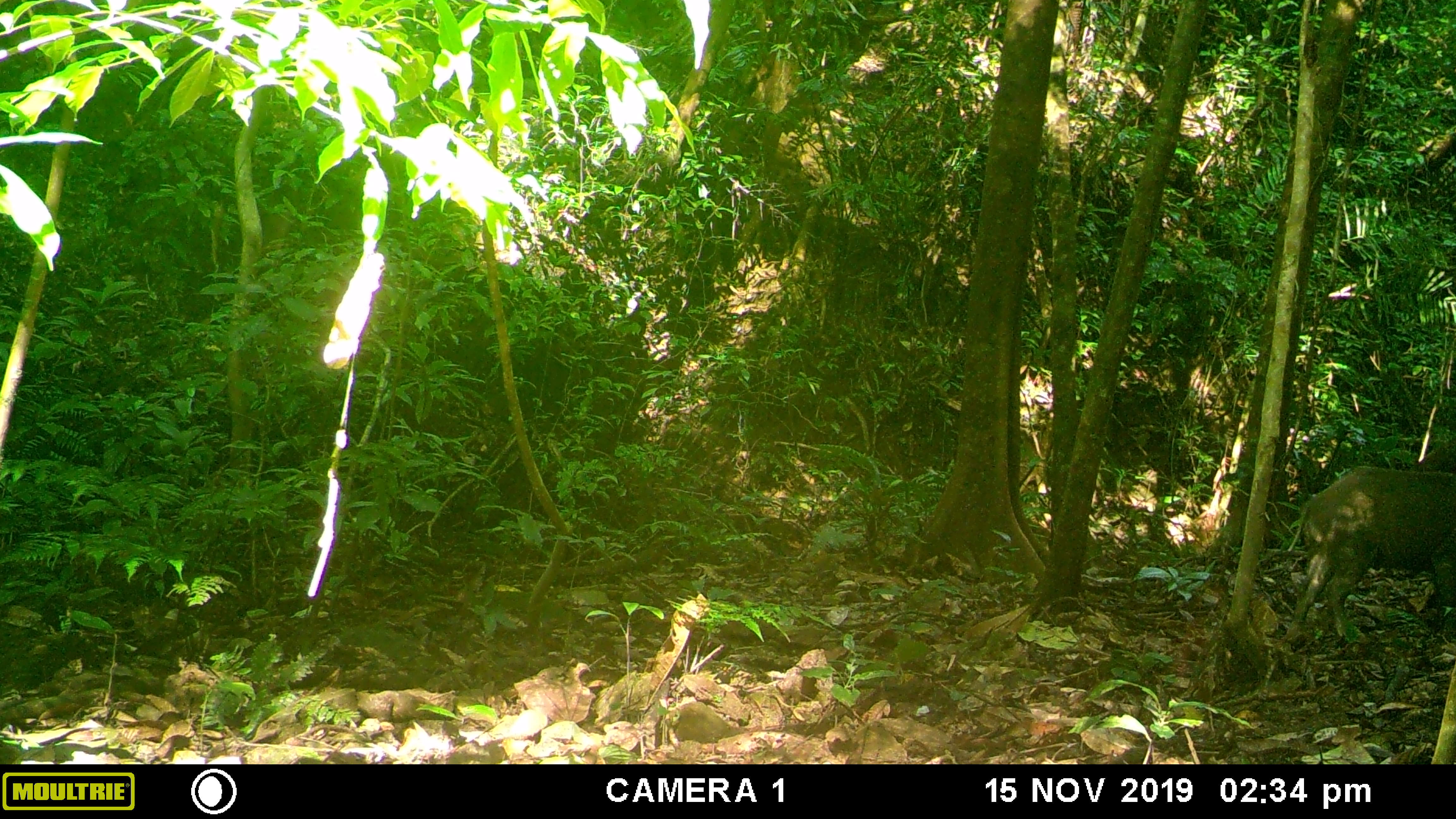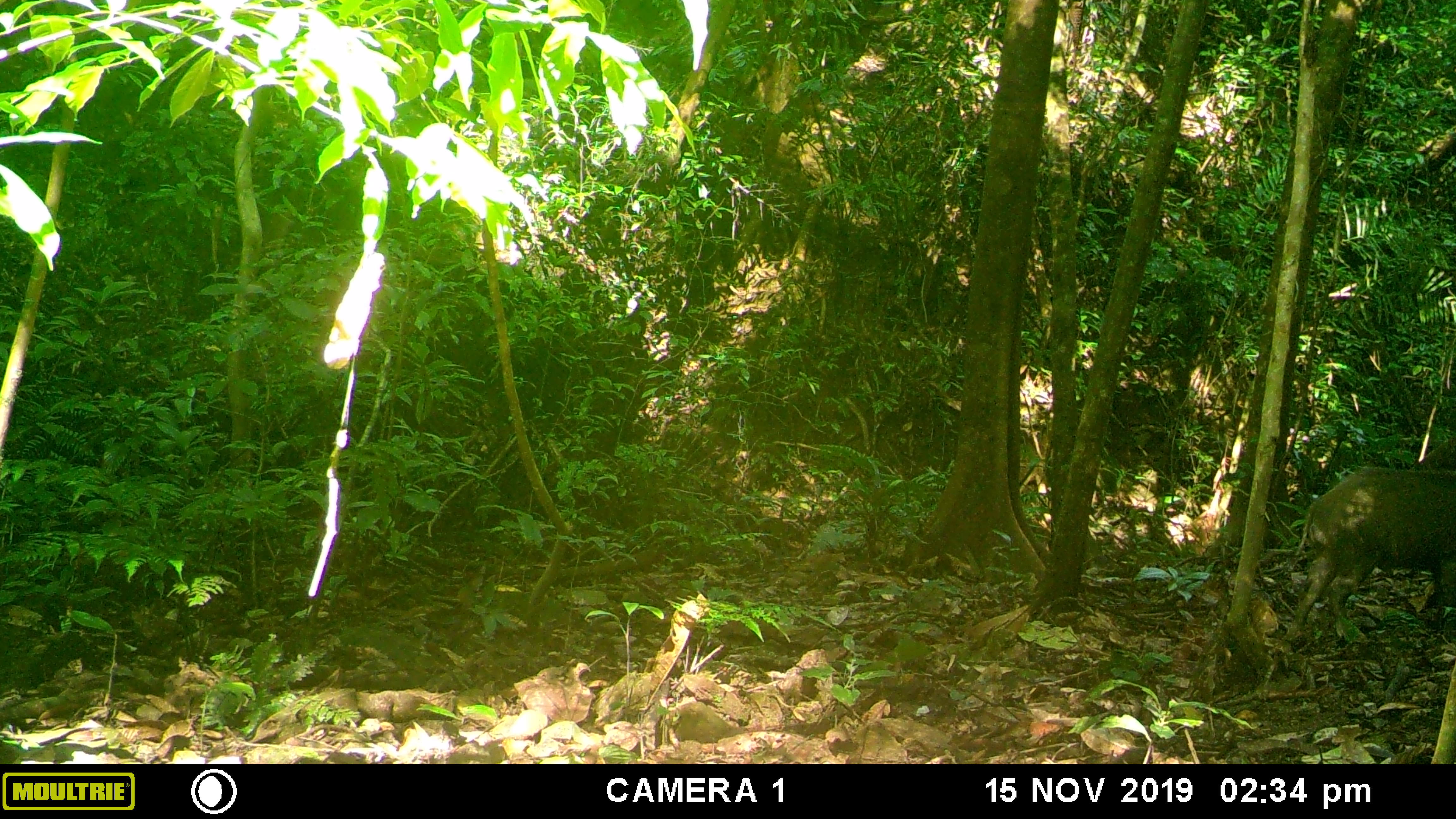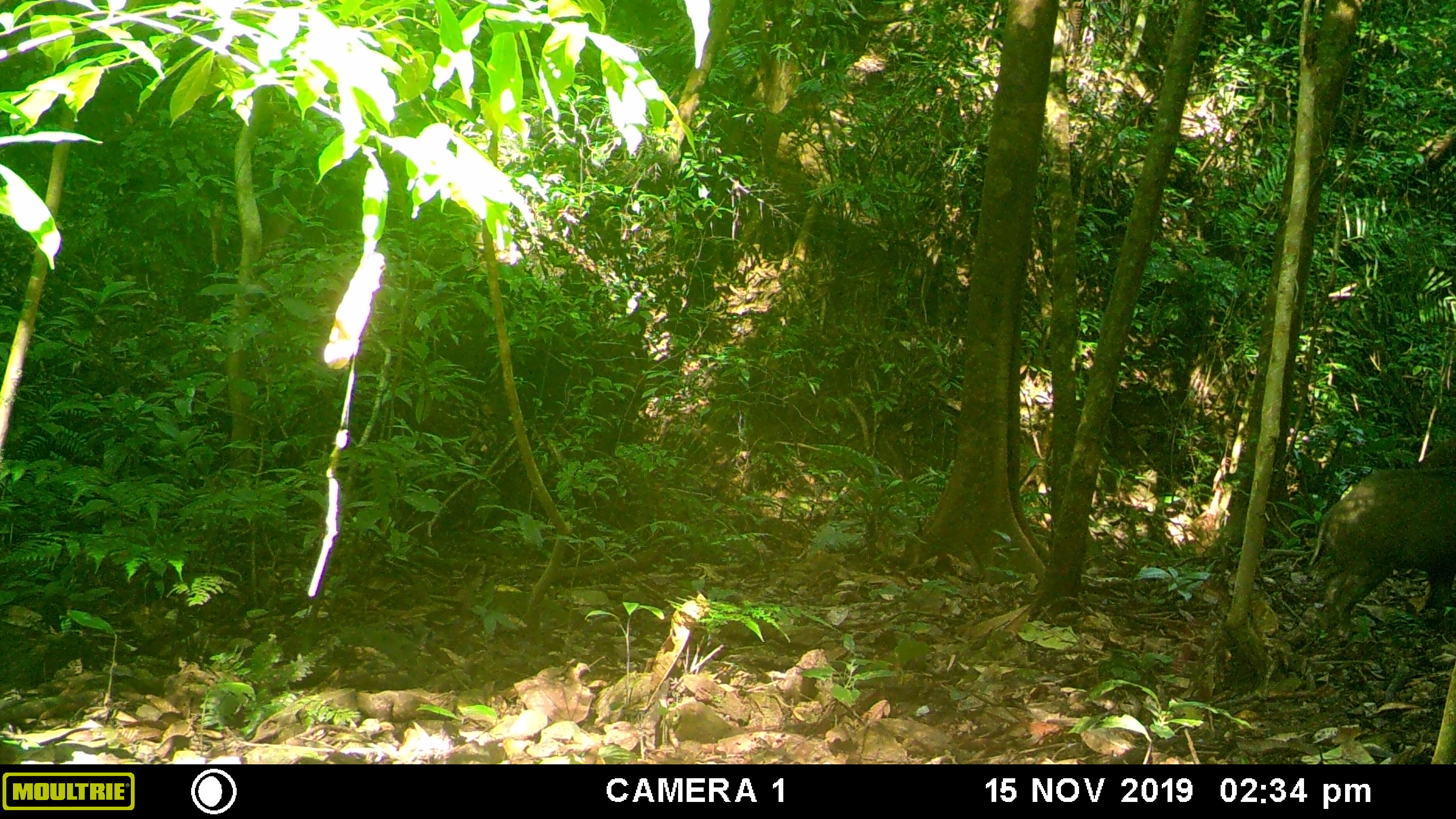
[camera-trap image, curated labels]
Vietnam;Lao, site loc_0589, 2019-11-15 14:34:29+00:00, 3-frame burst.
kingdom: Animalia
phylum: Chordata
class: Mammalia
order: Artiodactyla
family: Suidae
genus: Sus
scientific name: Sus scrofa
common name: eurasian wild pig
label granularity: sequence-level